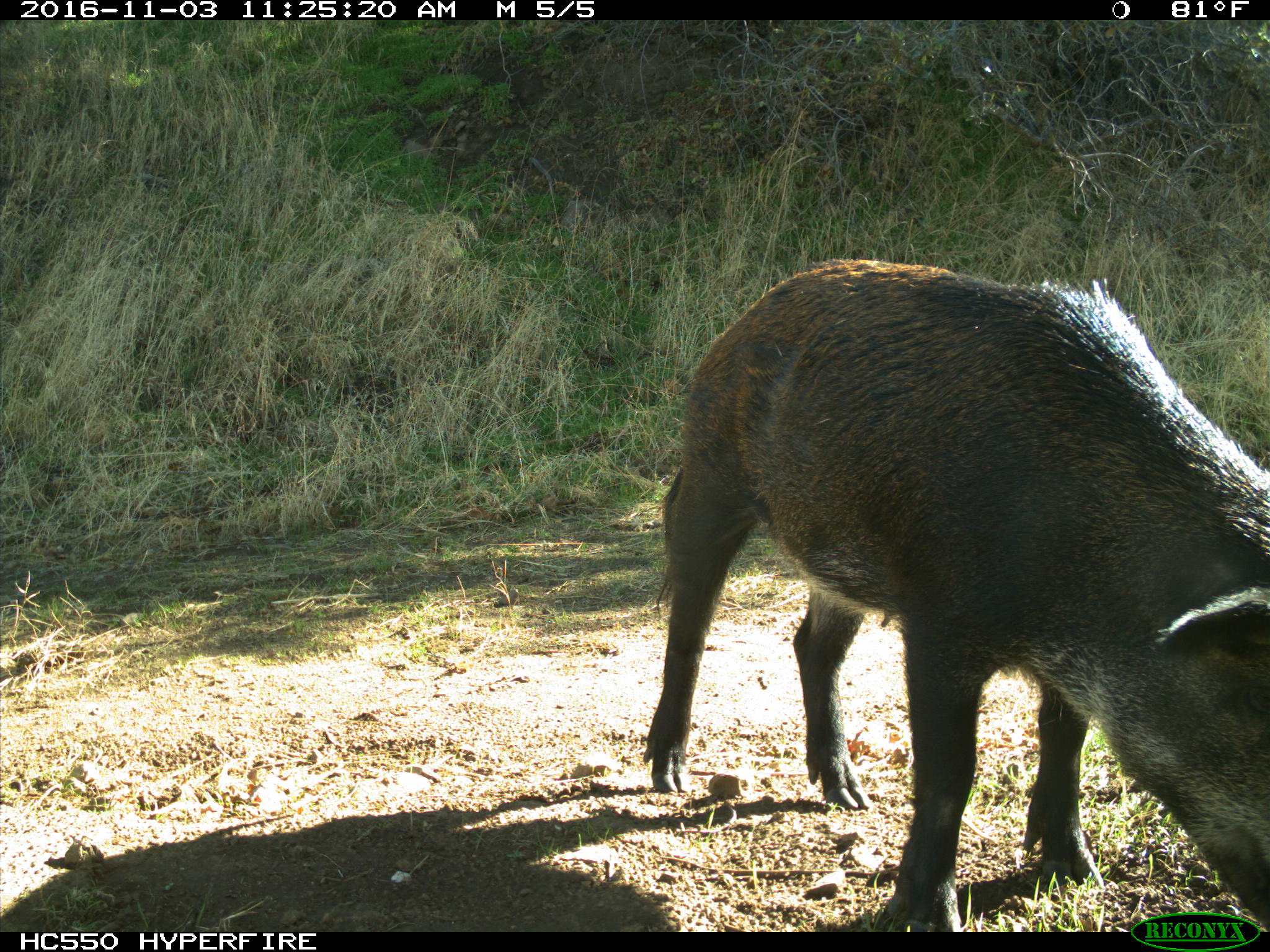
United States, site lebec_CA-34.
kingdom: Animalia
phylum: Chordata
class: Mammalia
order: Artiodactyla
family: Suidae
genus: Sus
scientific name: Sus scrofa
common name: wild boar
Sus scrofa (wild boar).